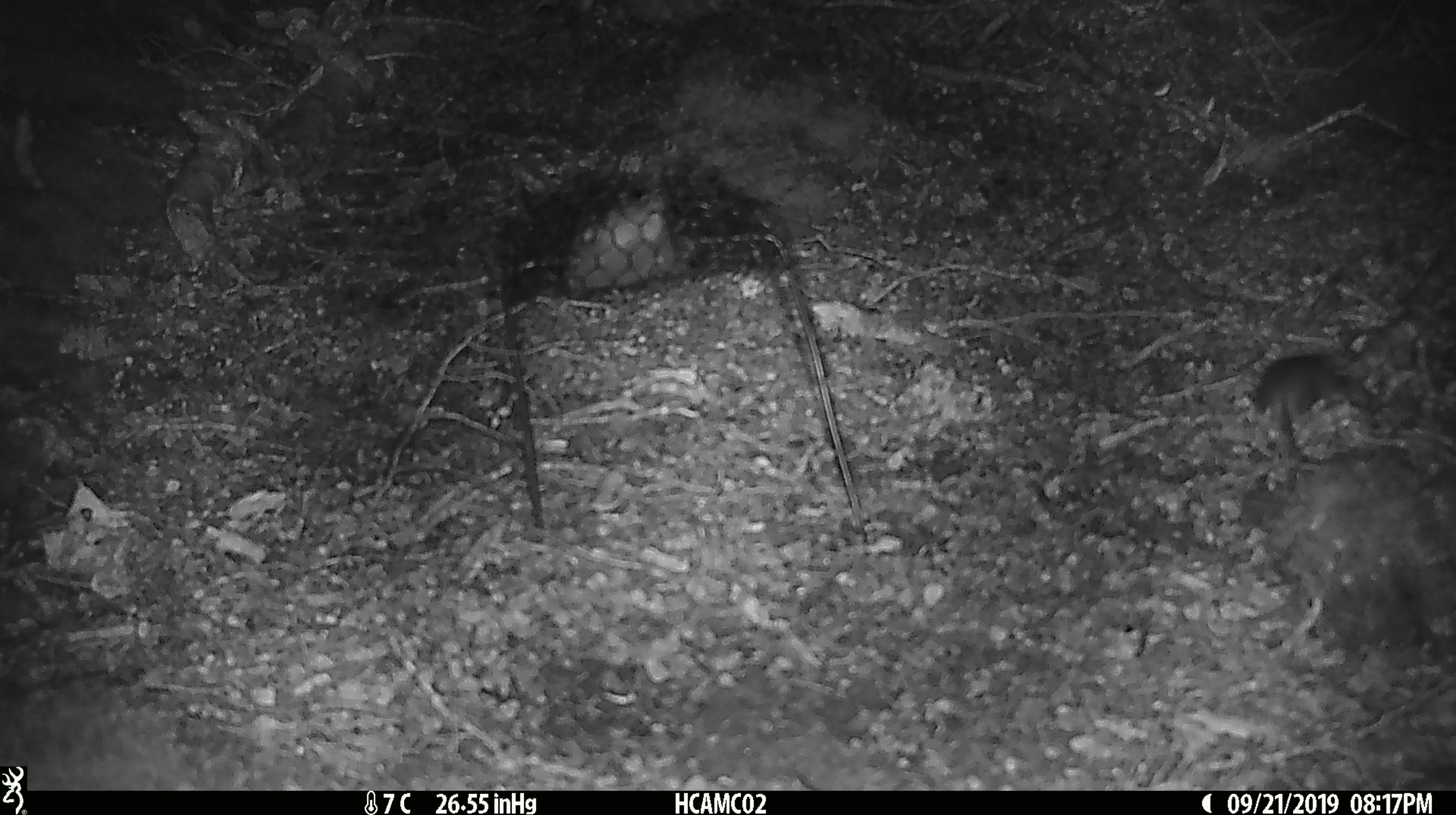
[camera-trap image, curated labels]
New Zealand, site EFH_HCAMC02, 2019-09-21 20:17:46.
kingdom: Animalia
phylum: Chordata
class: Mammalia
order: Rodentia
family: Muridae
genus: Mus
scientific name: Mus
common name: mouse